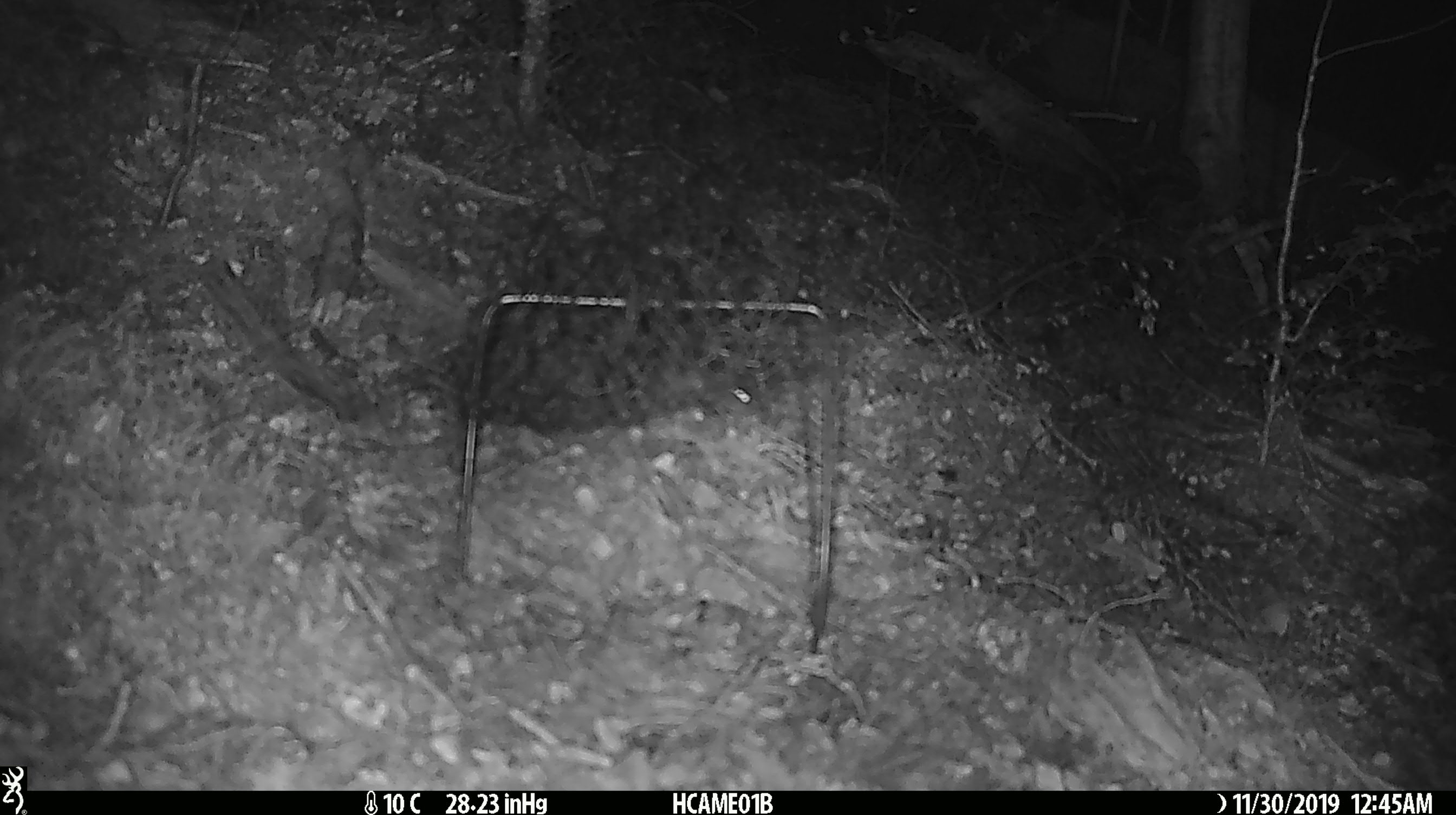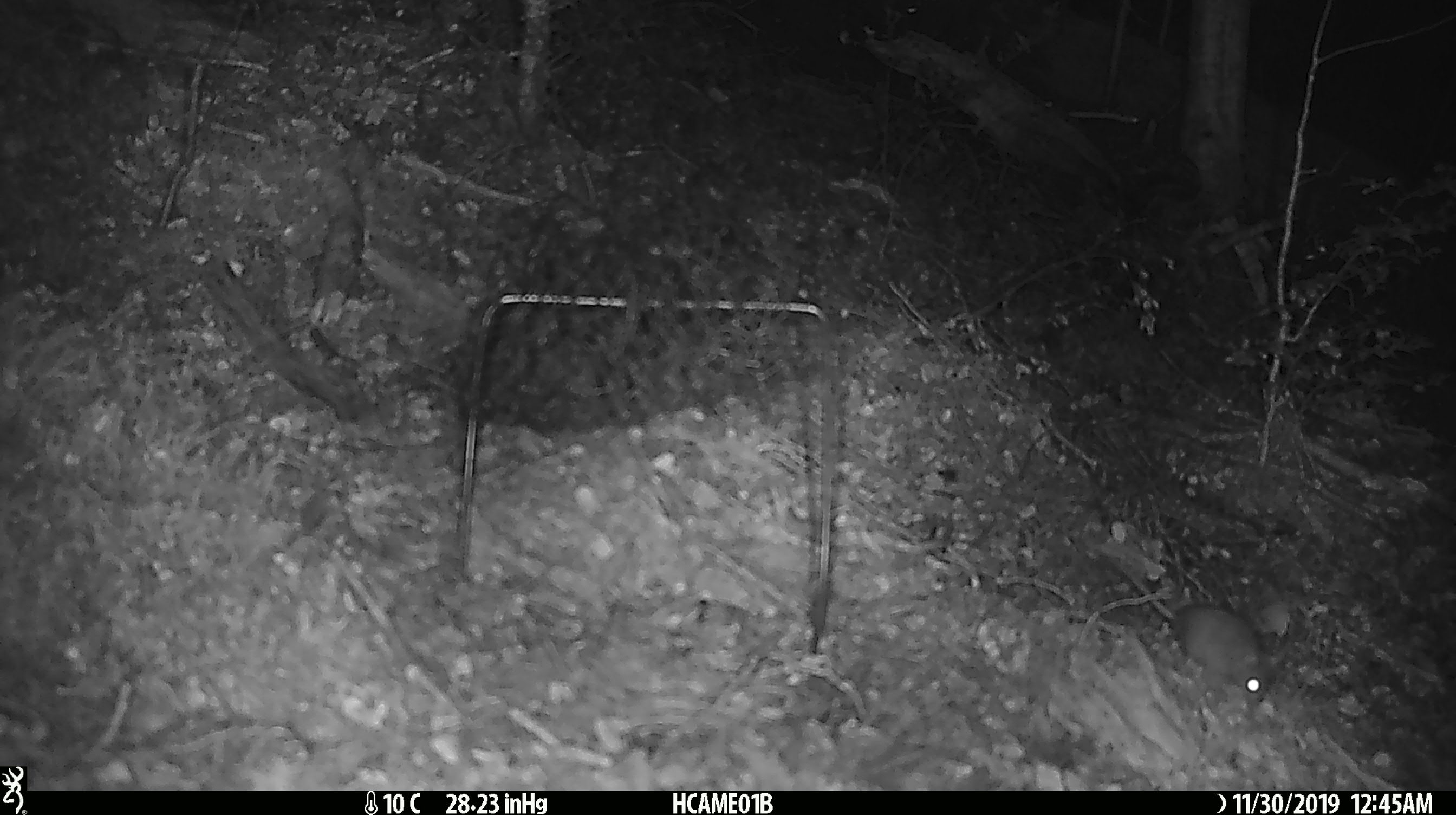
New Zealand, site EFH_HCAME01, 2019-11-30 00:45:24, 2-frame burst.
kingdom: Animalia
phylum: Chordata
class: Mammalia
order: Rodentia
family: Muridae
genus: Mus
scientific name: Mus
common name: mouse